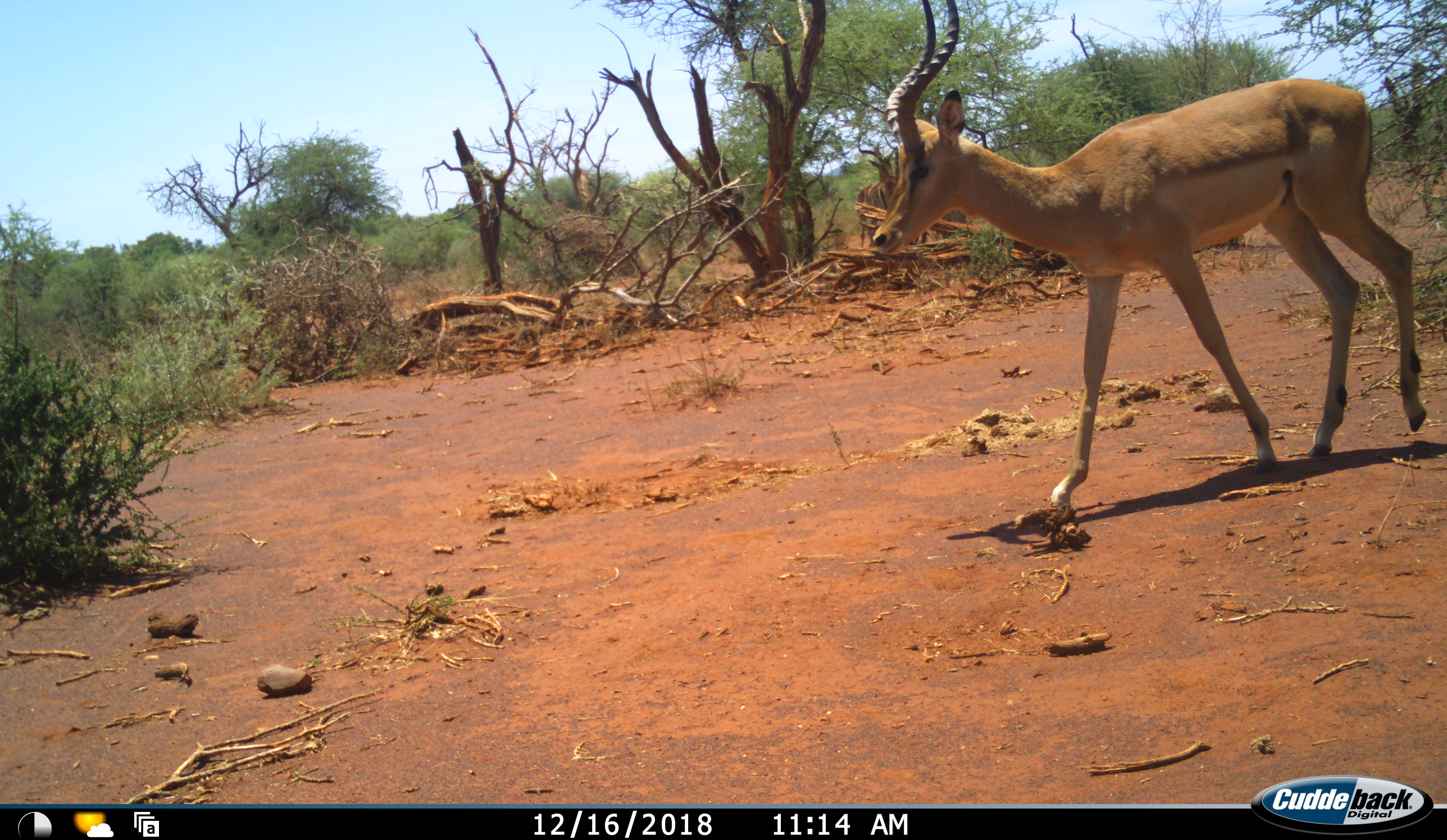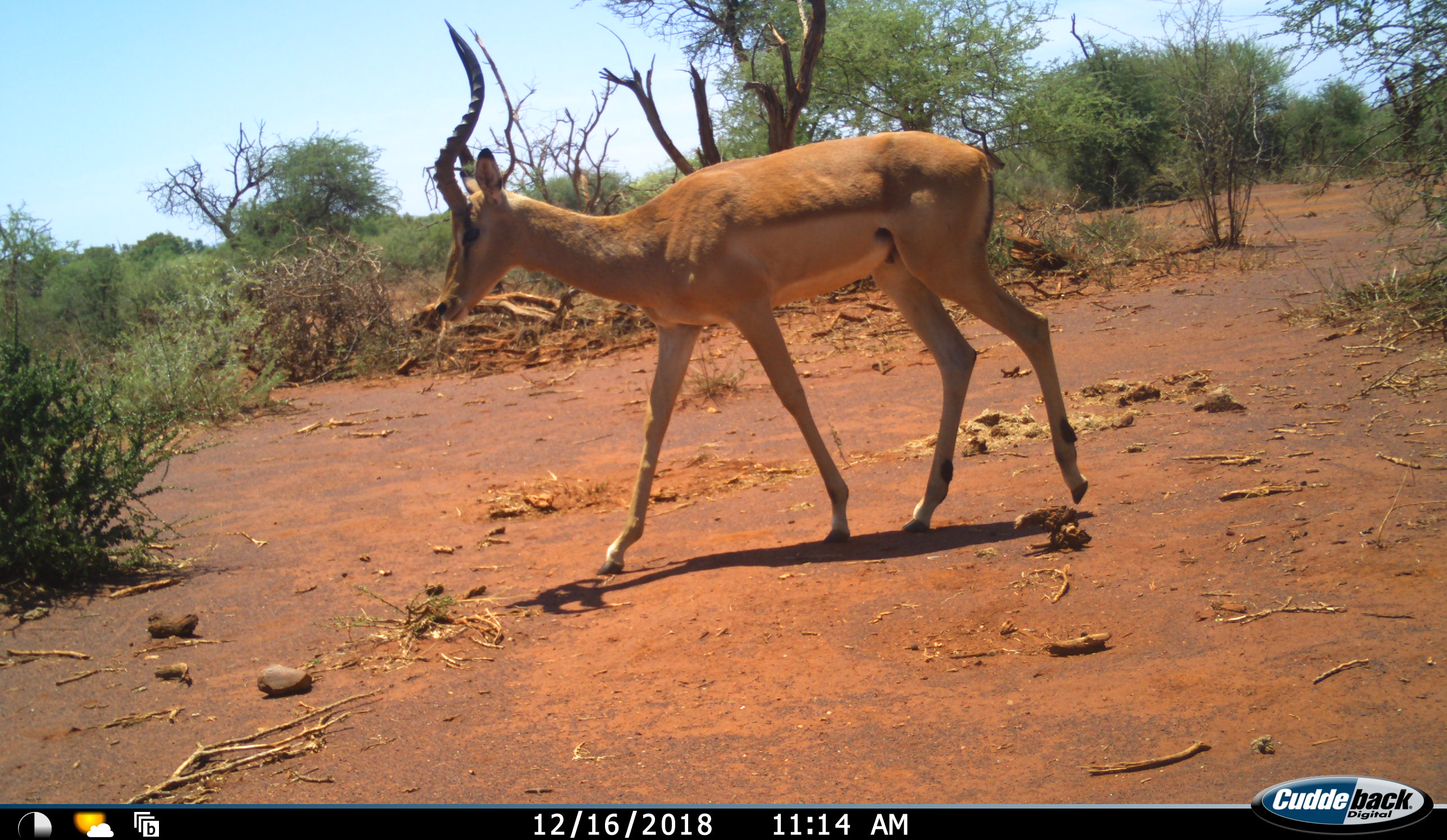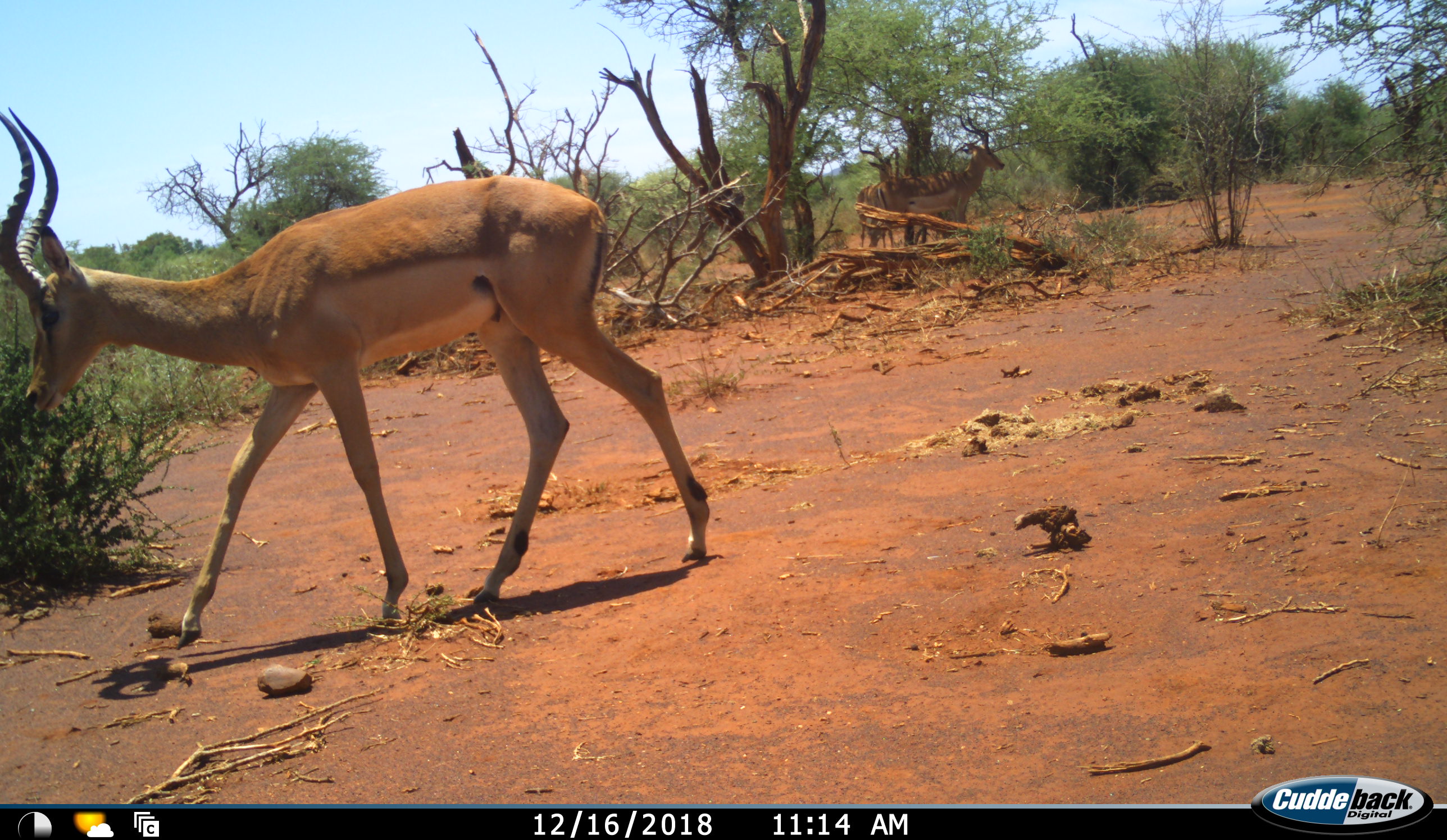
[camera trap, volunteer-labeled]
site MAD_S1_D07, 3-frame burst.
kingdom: Animalia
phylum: Chordata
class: Mammalia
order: Artiodactyla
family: Bovidae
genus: Aepyceros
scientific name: Aepyceros melampus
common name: impala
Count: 3.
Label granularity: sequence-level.